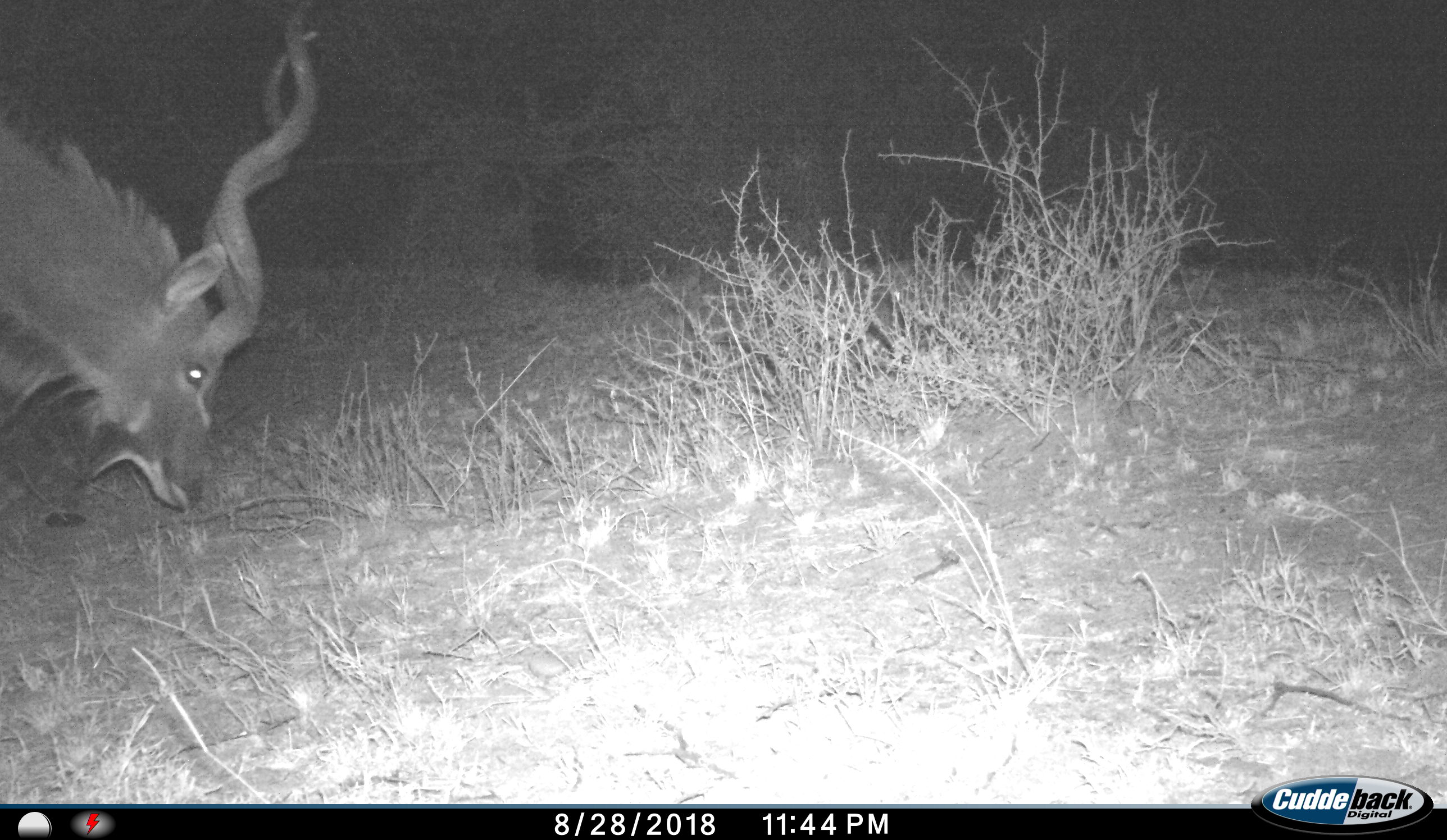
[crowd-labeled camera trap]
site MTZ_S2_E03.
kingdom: Animalia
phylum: Chordata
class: Mammalia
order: Artiodactyla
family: Bovidae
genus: Tragelaphus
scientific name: Tragelaphus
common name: kudu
Kudu (Tragelaphus), count 1. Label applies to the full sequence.